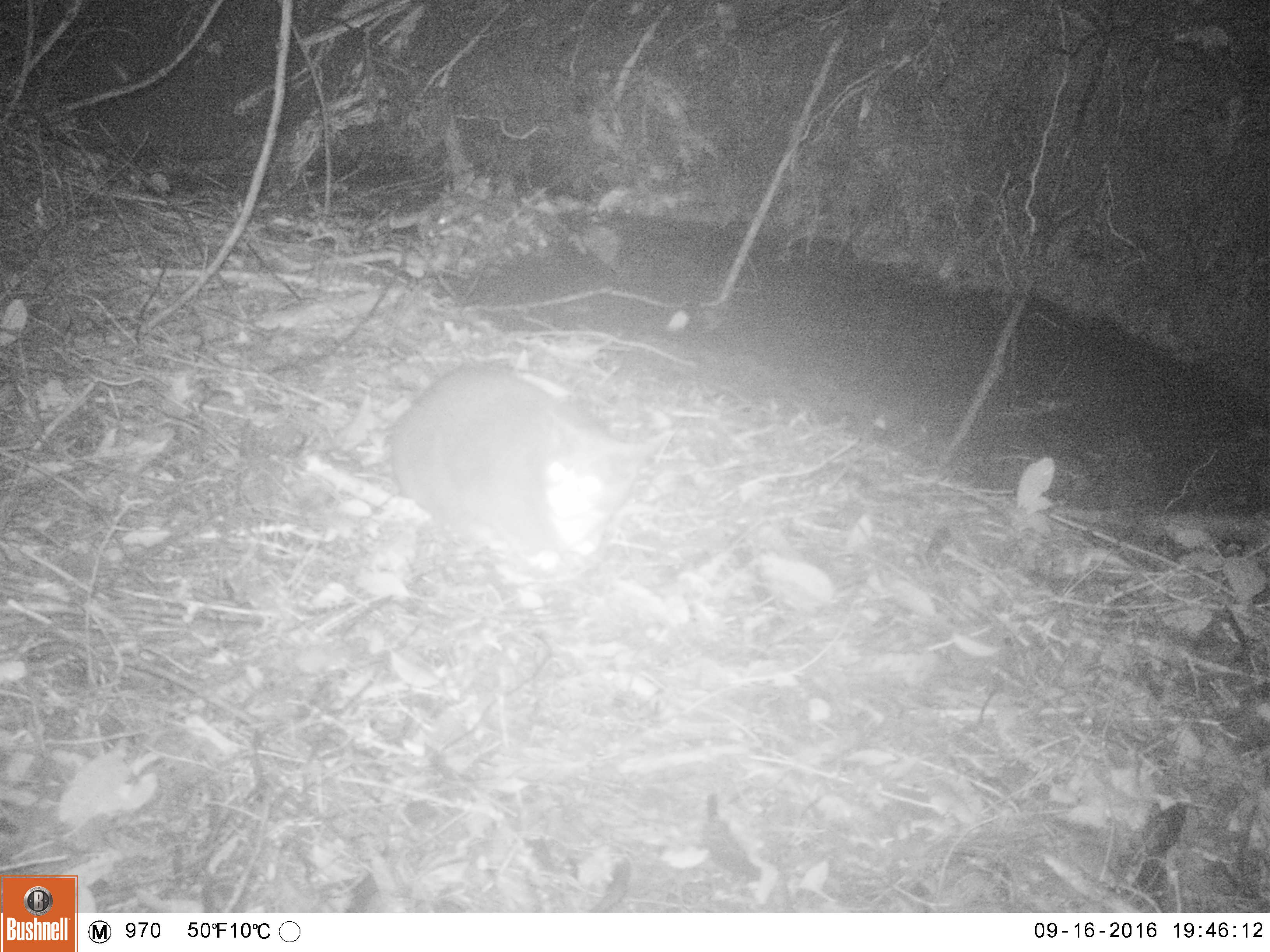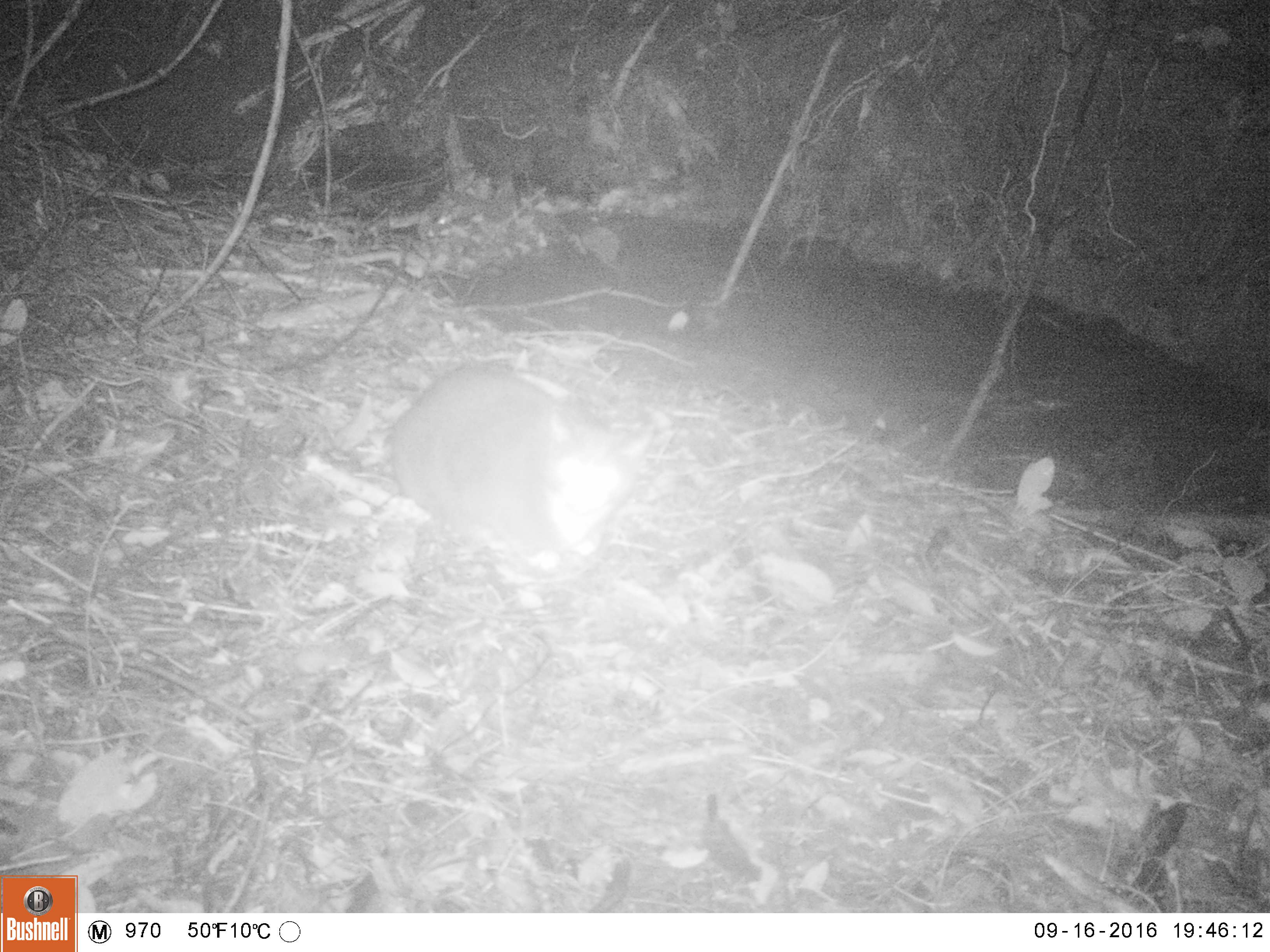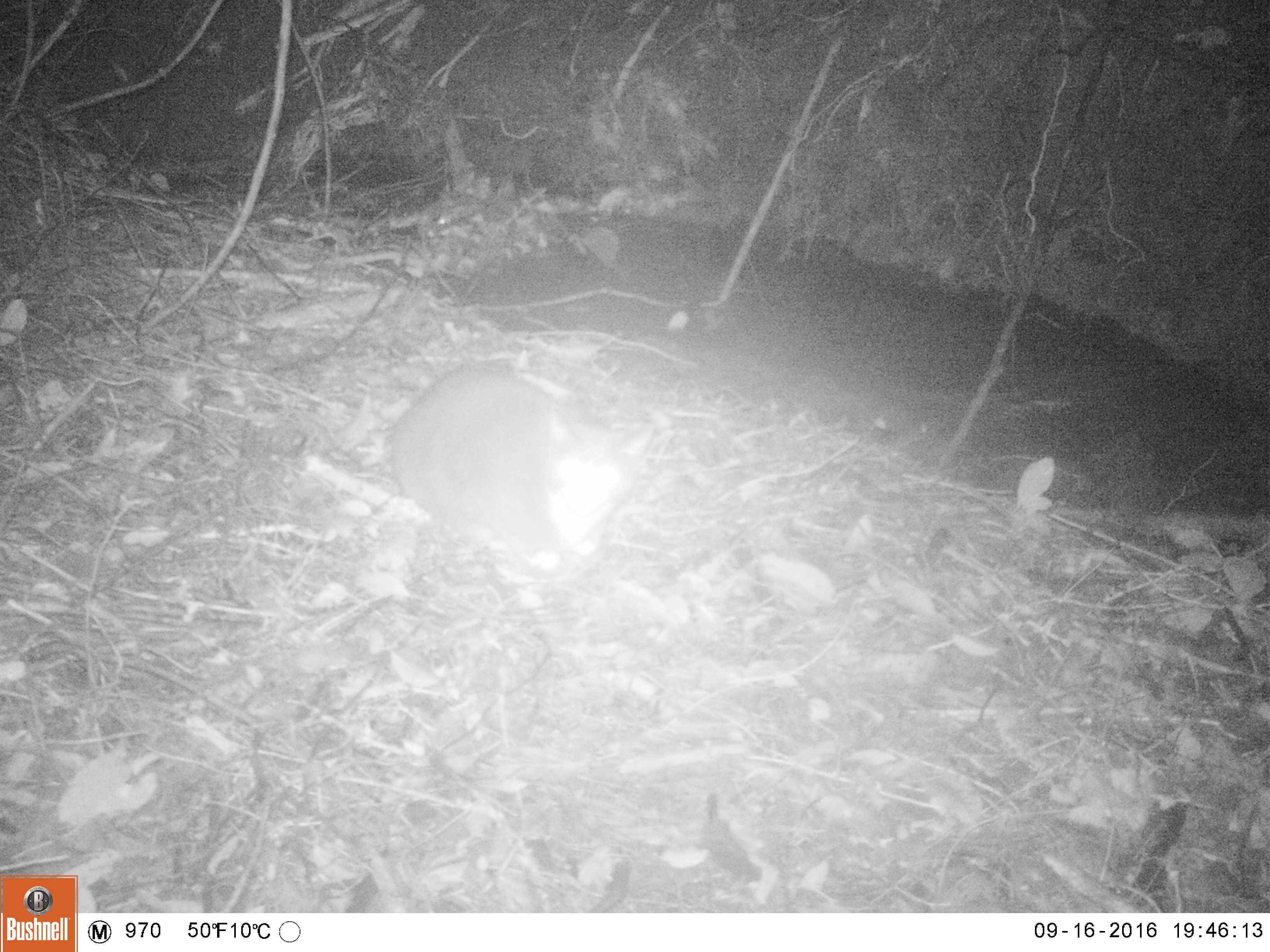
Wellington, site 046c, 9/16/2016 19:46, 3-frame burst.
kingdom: Animalia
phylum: Chordata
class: Mammalia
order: Carnivora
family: Felidae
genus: Felis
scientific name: Felis catus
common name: cat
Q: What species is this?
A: Cat (Felis catus).